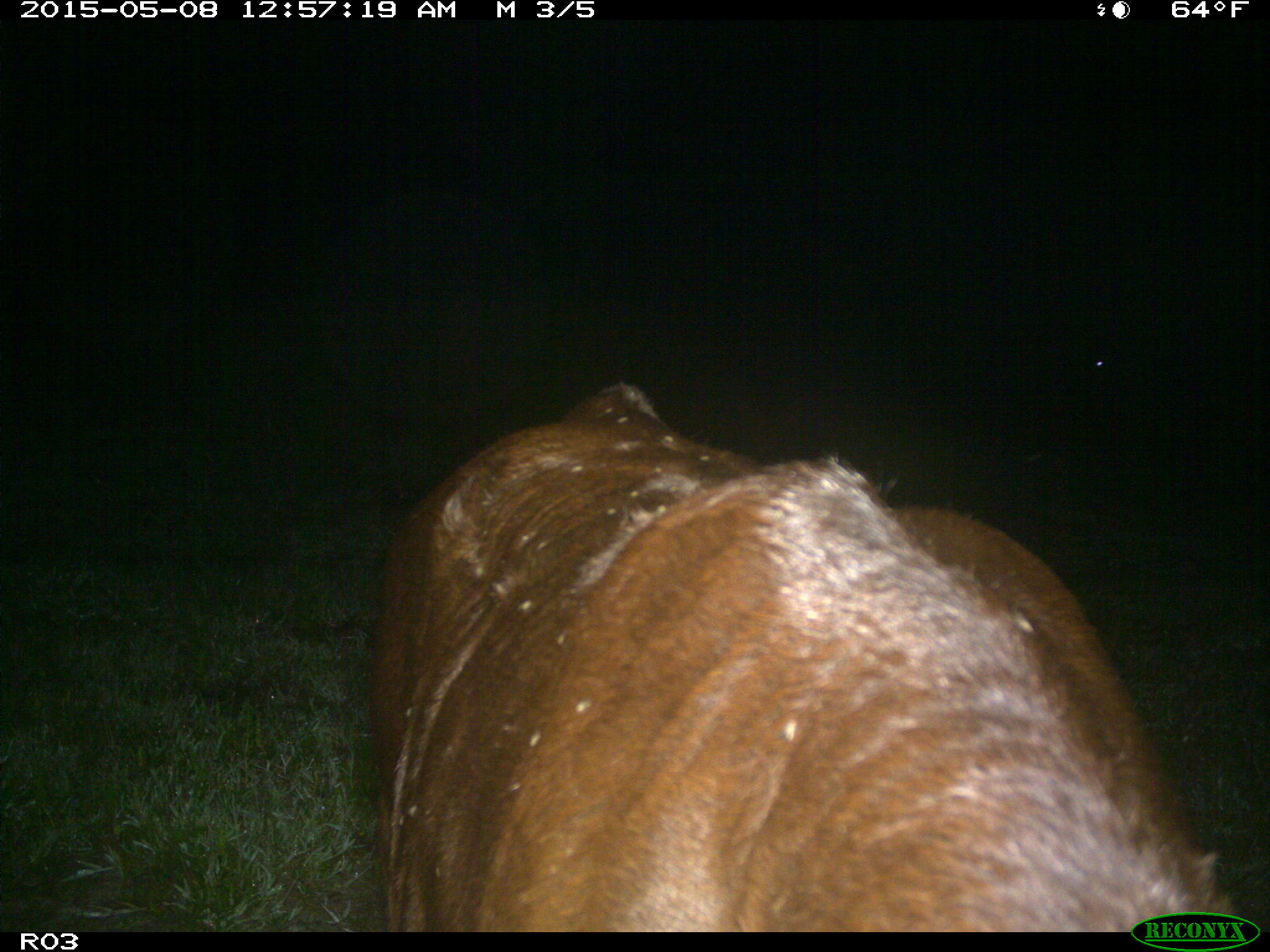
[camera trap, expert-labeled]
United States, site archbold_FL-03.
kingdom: Animalia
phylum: Chordata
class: Mammalia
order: Artiodactyla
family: Bovidae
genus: Bos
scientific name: Bos taurus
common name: domestic cow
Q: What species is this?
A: Bos taurus (domestic cow).